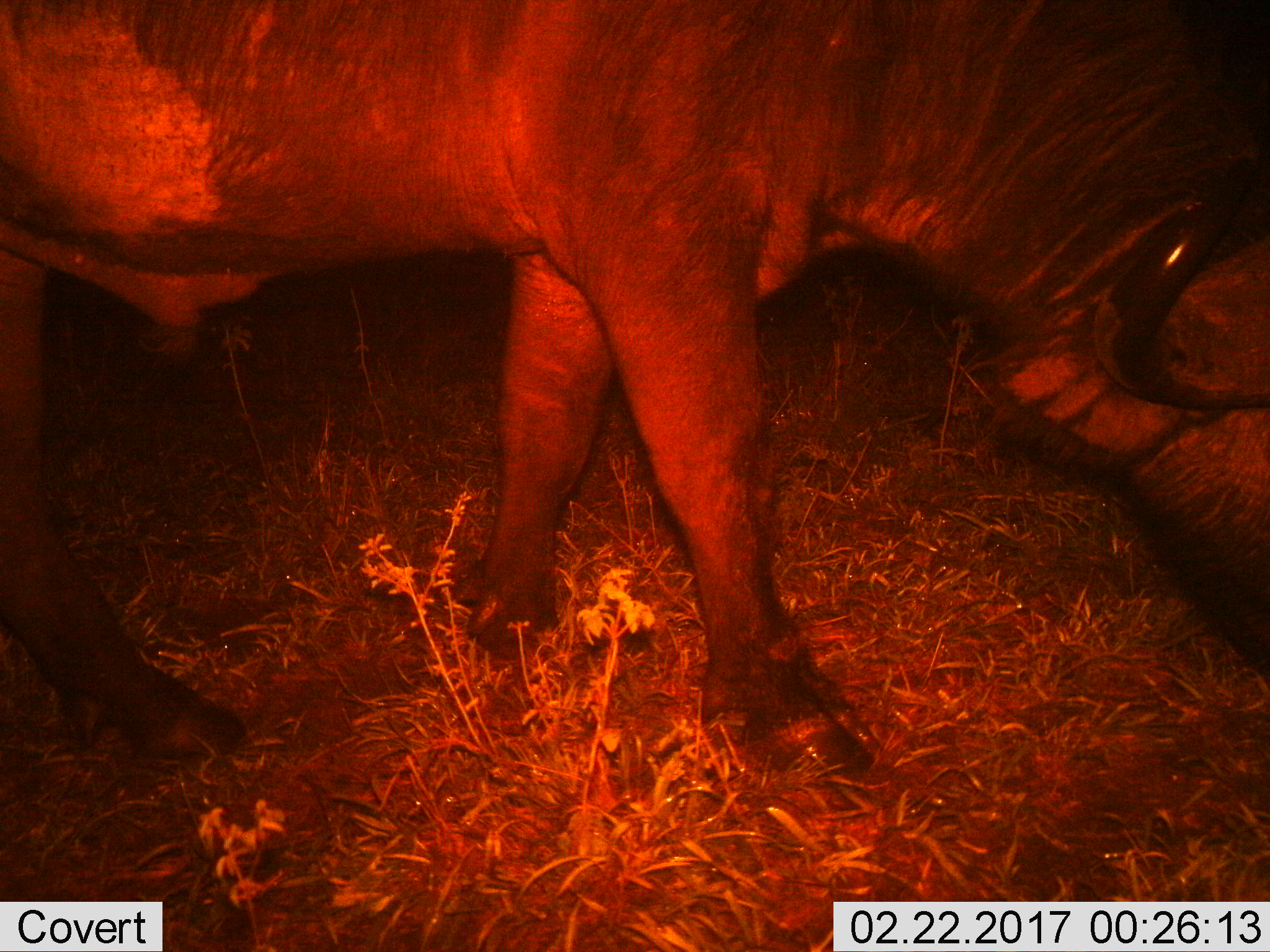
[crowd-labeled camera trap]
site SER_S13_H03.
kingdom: Animalia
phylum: Chordata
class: Mammalia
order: Artiodactyla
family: Bovidae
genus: Syncerus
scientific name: Syncerus caffer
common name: african buffalo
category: buffalo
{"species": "buffalo (african buffalo) (Syncerus caffer)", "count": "1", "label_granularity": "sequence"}